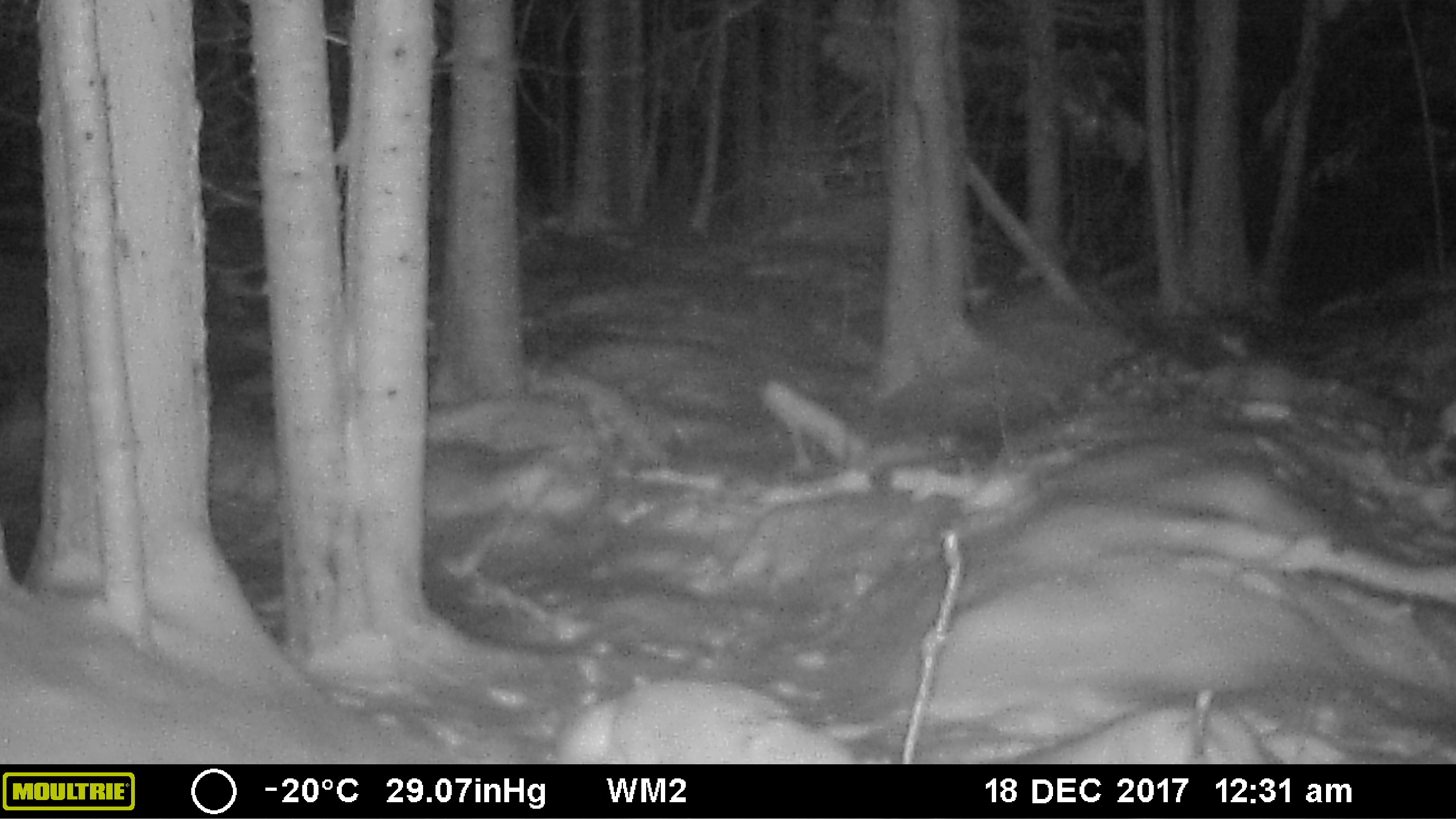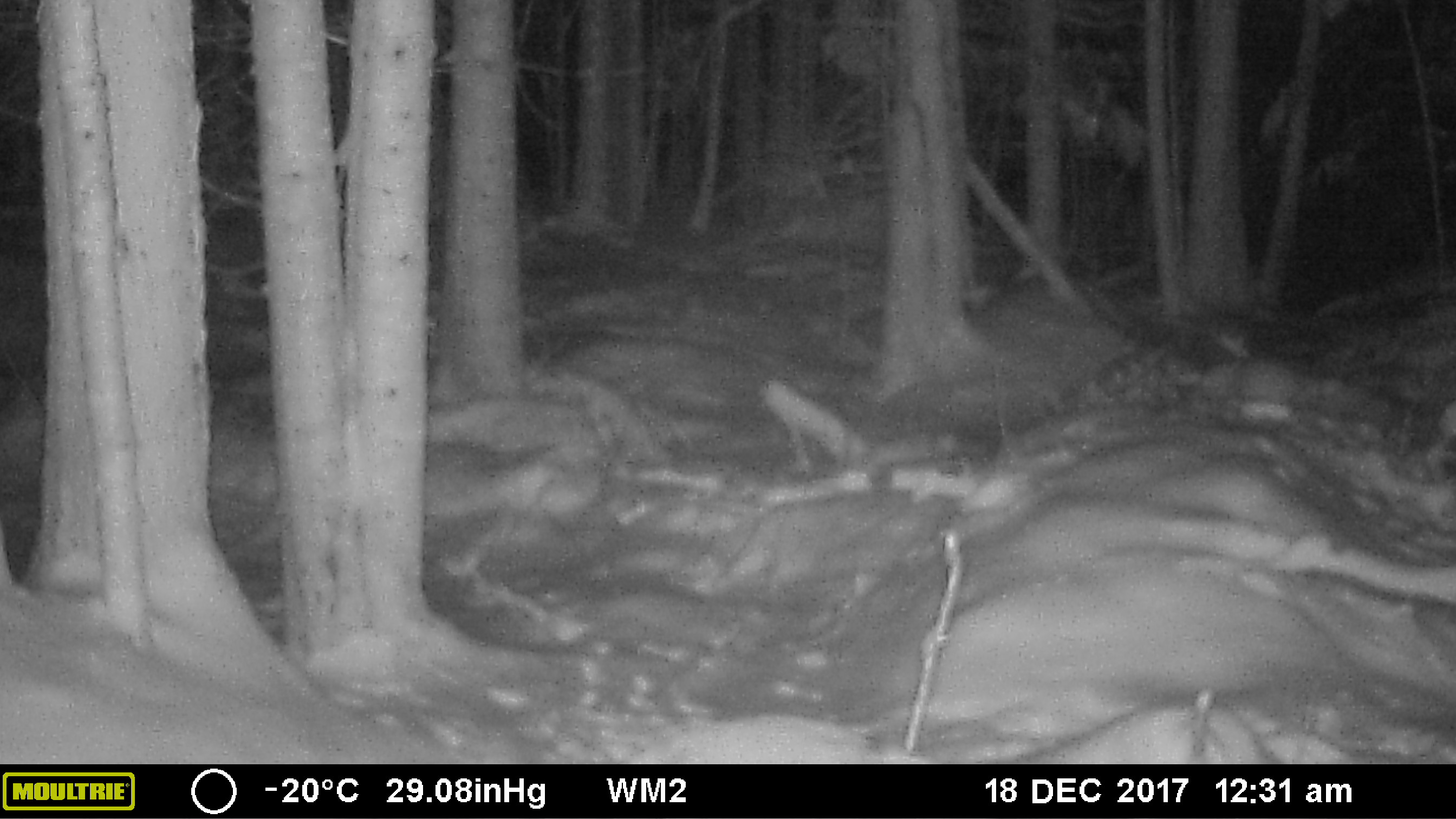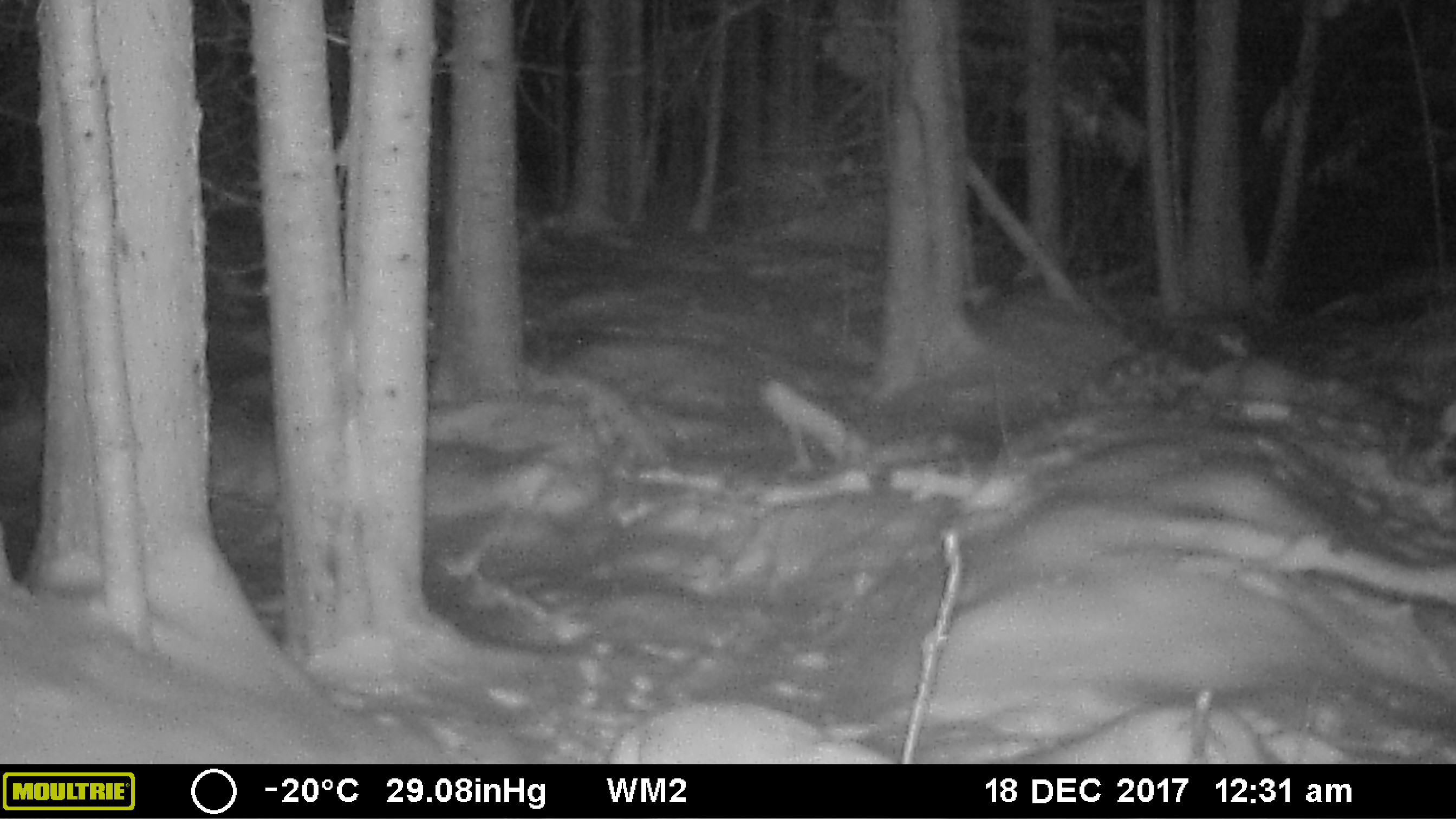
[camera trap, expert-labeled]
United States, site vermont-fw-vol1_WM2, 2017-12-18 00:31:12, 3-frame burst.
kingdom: Animalia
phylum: Chordata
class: Mammalia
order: Carnivora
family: Canidae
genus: Canis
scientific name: Canis latrans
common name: coyote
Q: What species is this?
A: Coyote (Canis latrans).